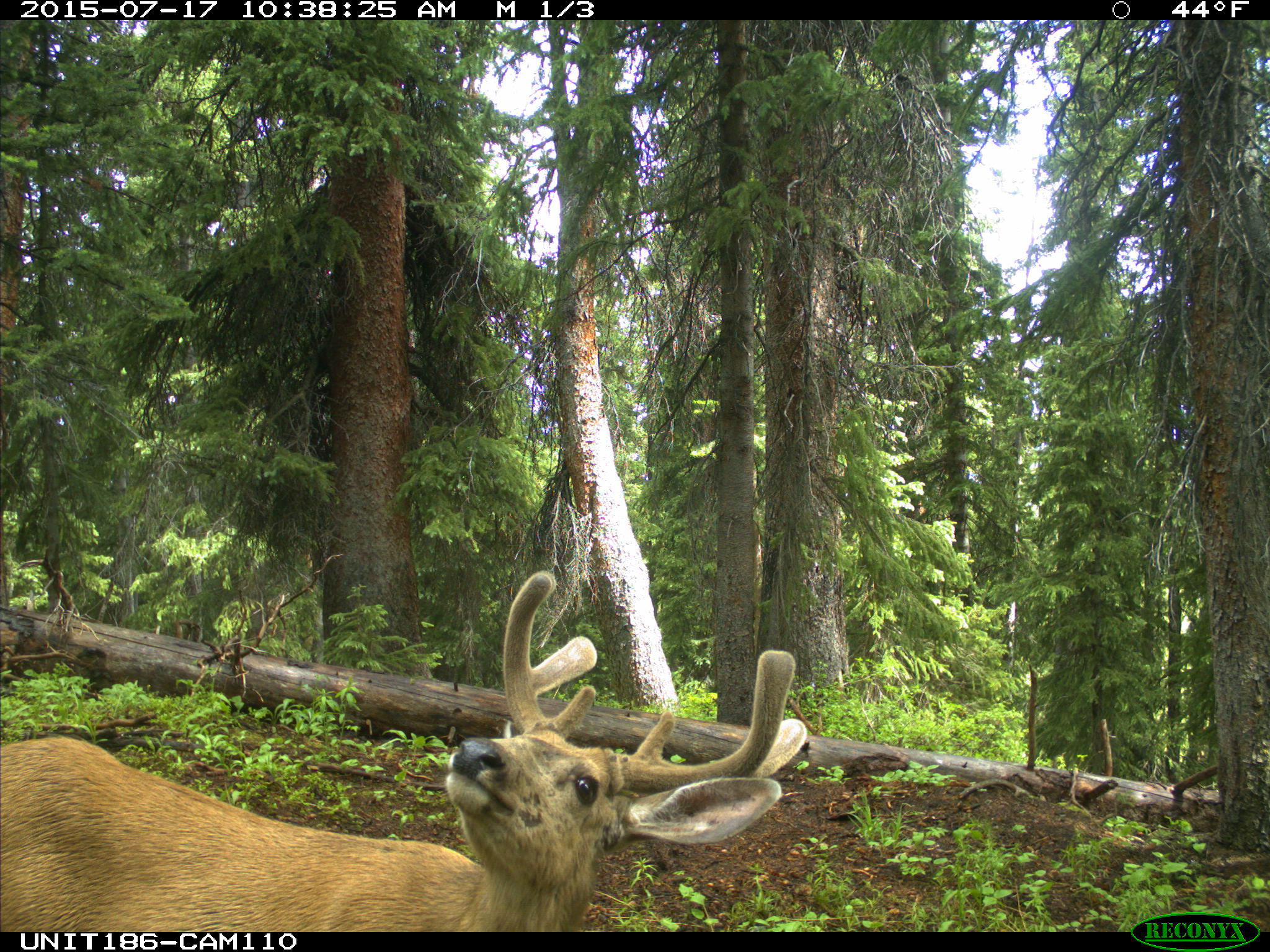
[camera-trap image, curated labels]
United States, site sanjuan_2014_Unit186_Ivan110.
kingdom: Animalia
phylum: Chordata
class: Mammalia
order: Artiodactyla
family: Cervidae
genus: Odocoileus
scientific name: Odocoileus hemionus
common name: mule deer